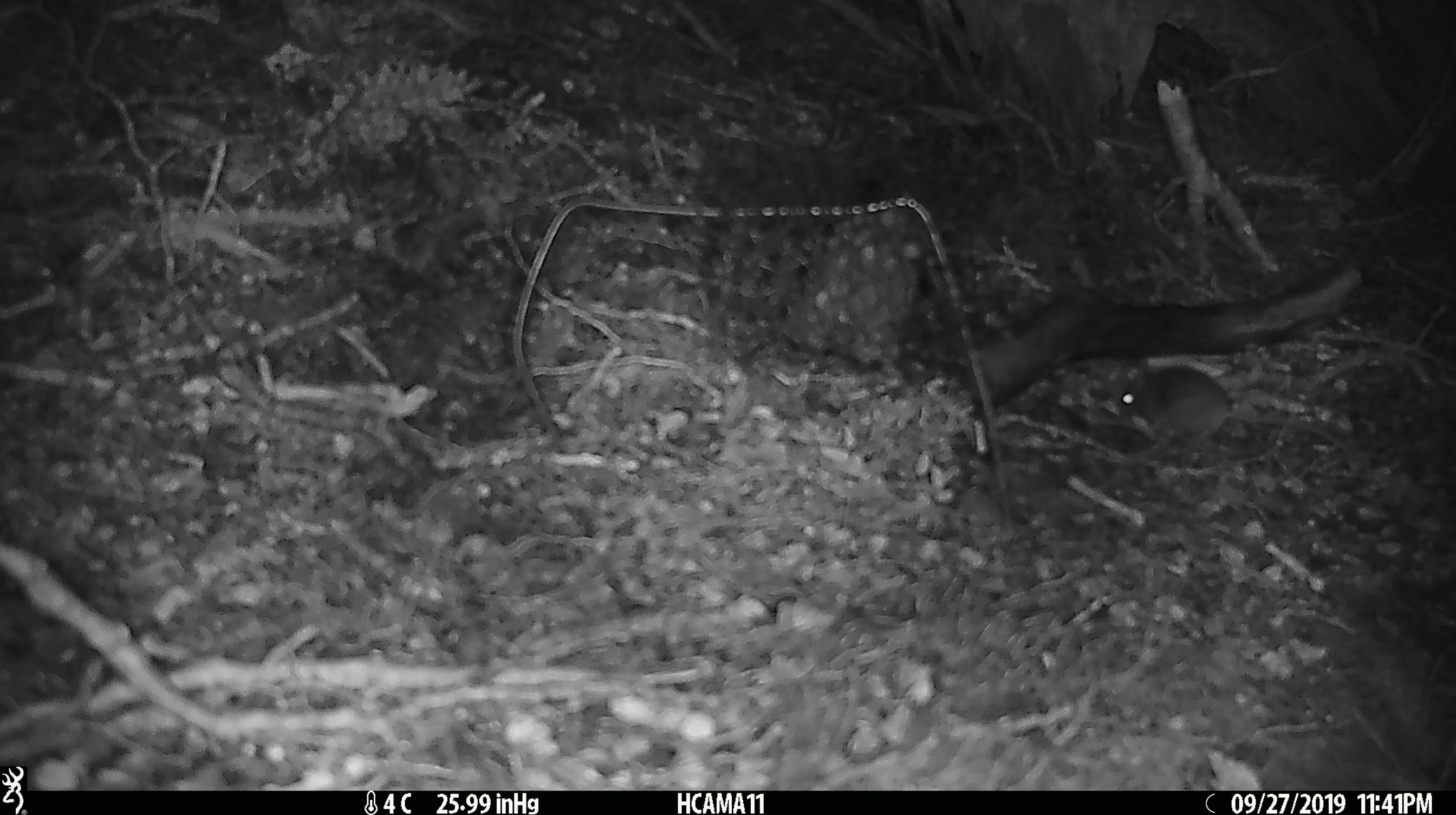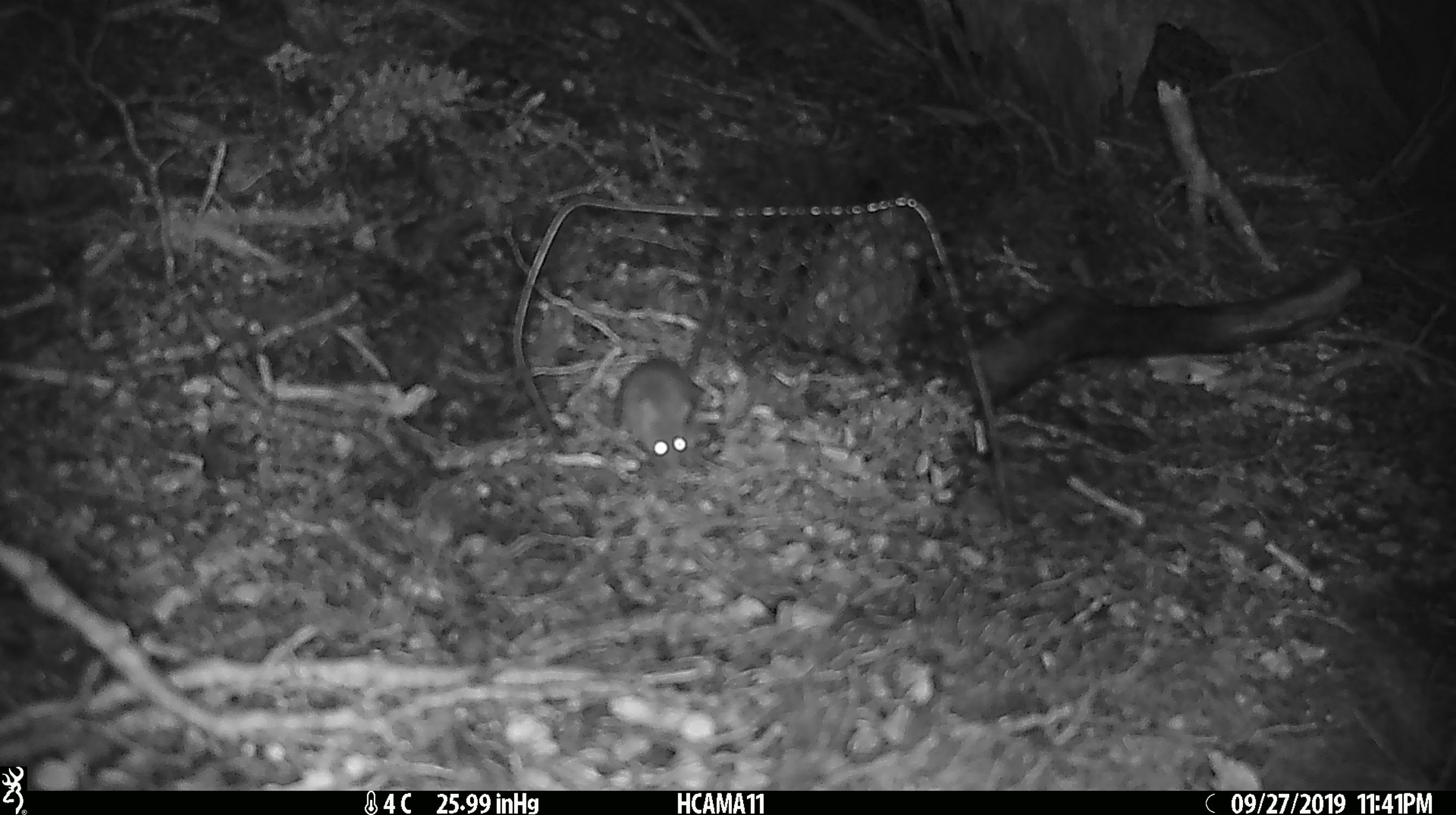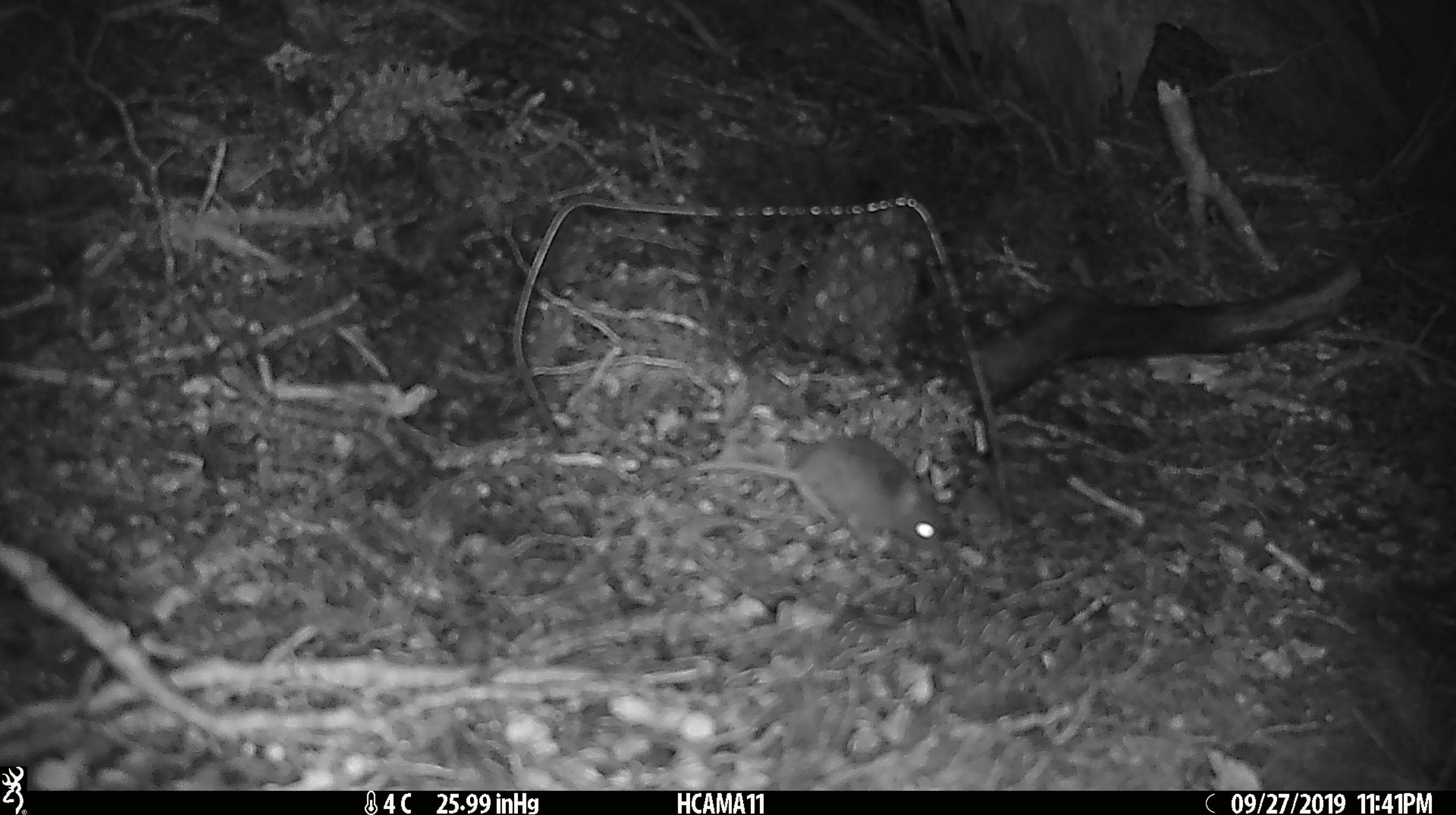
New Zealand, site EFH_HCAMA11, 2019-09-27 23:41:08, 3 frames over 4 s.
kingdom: Animalia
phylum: Chordata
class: Mammalia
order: Rodentia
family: Muridae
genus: Mus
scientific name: Mus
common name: mouse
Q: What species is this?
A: Mouse (Mus).